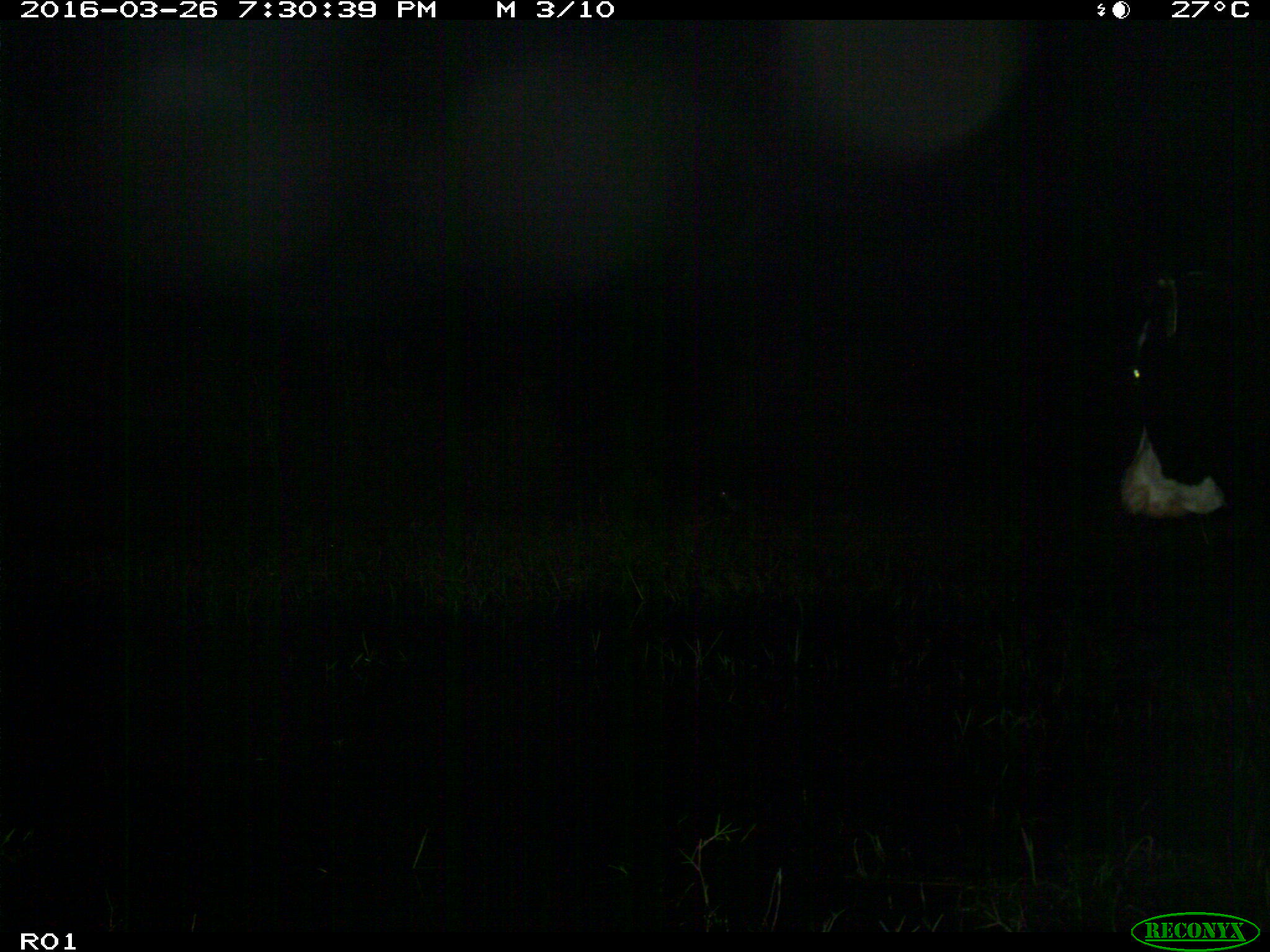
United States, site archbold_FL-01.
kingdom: Animalia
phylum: Chordata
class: Mammalia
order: Artiodactyla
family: Bovidae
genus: Bos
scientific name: Bos taurus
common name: domestic cow